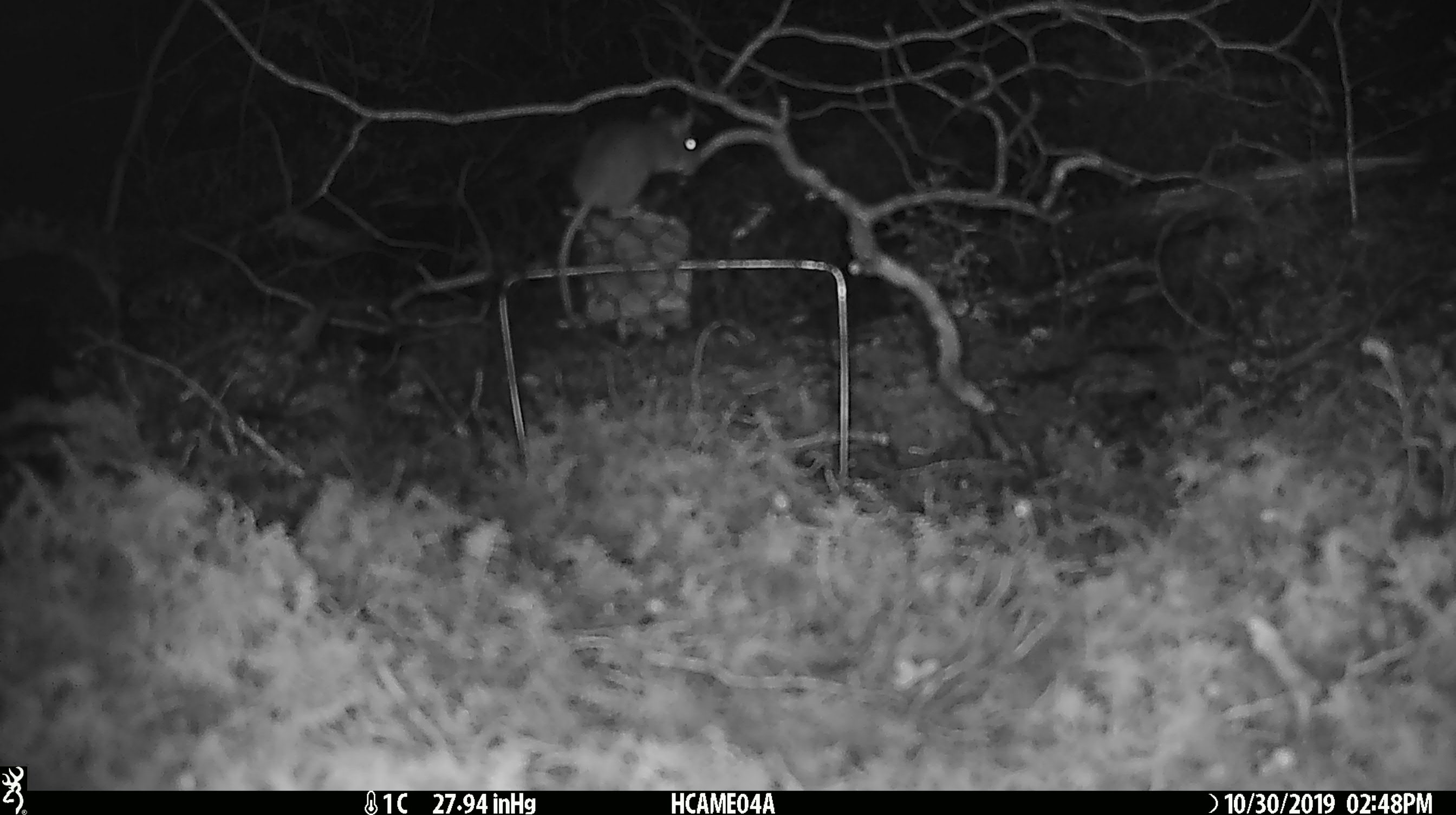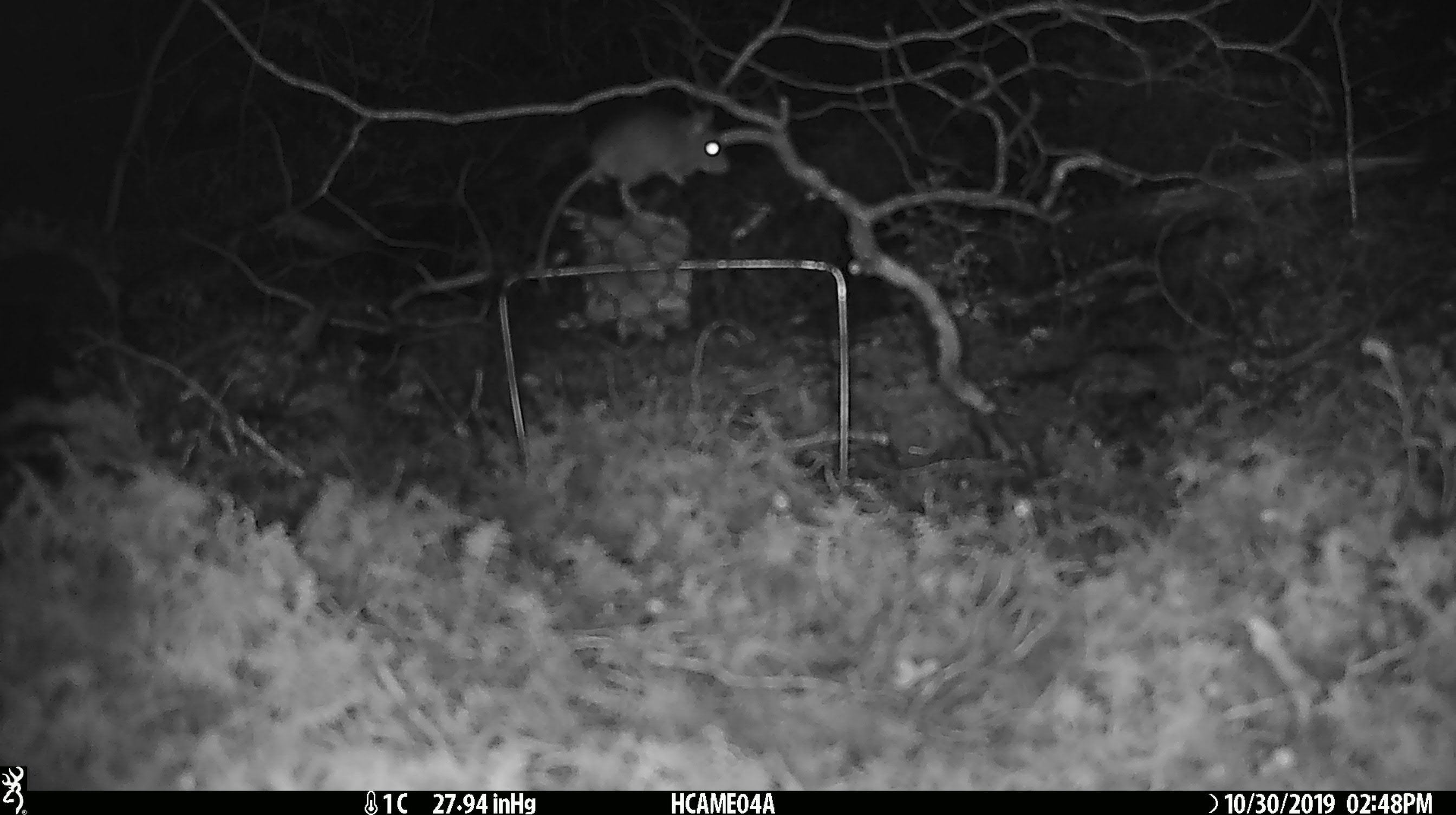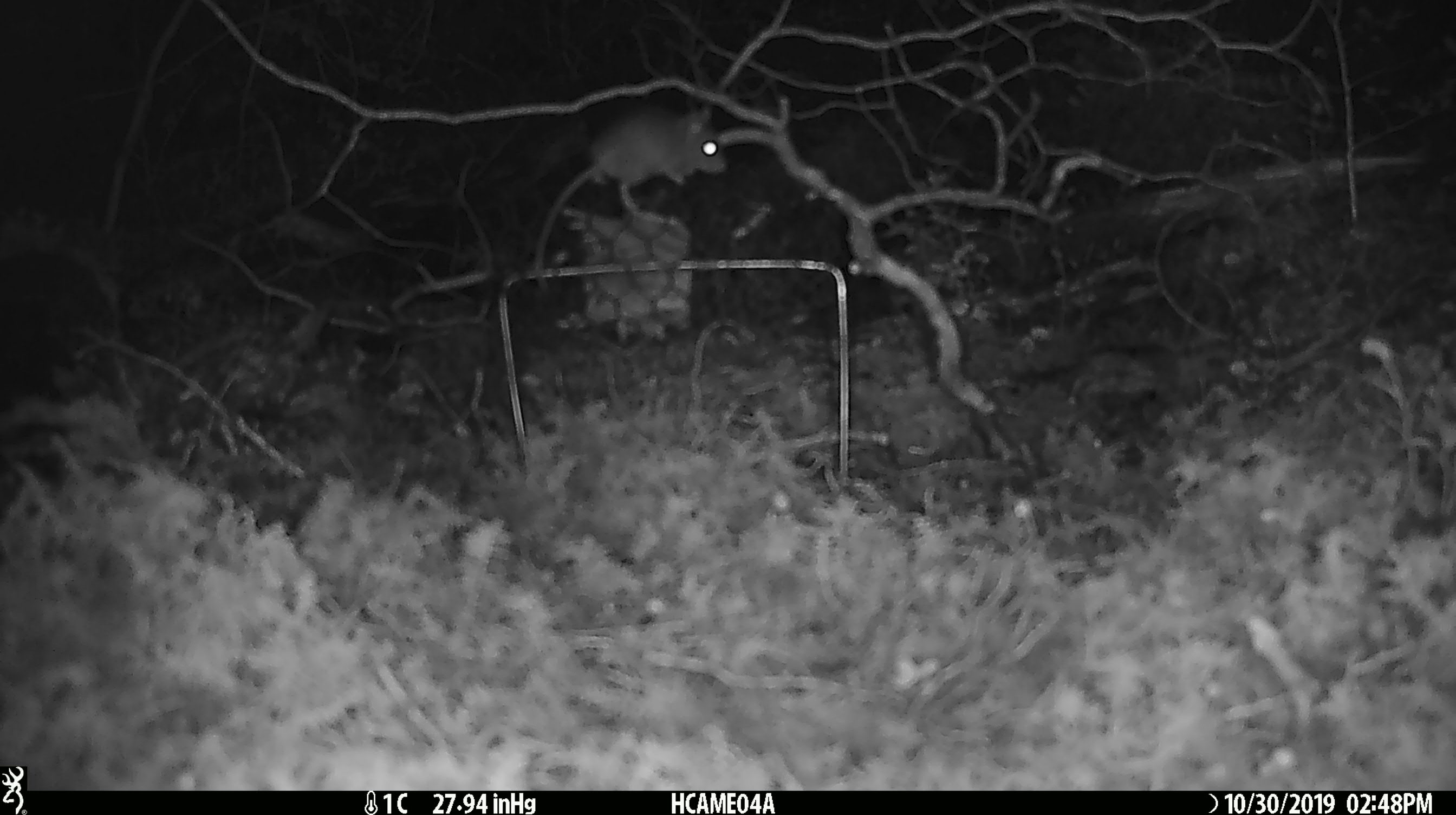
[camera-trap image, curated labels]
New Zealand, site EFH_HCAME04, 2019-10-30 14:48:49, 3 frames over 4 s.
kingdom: Animalia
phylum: Chordata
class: Mammalia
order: Rodentia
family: Muridae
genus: Mus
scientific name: Mus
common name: mouse